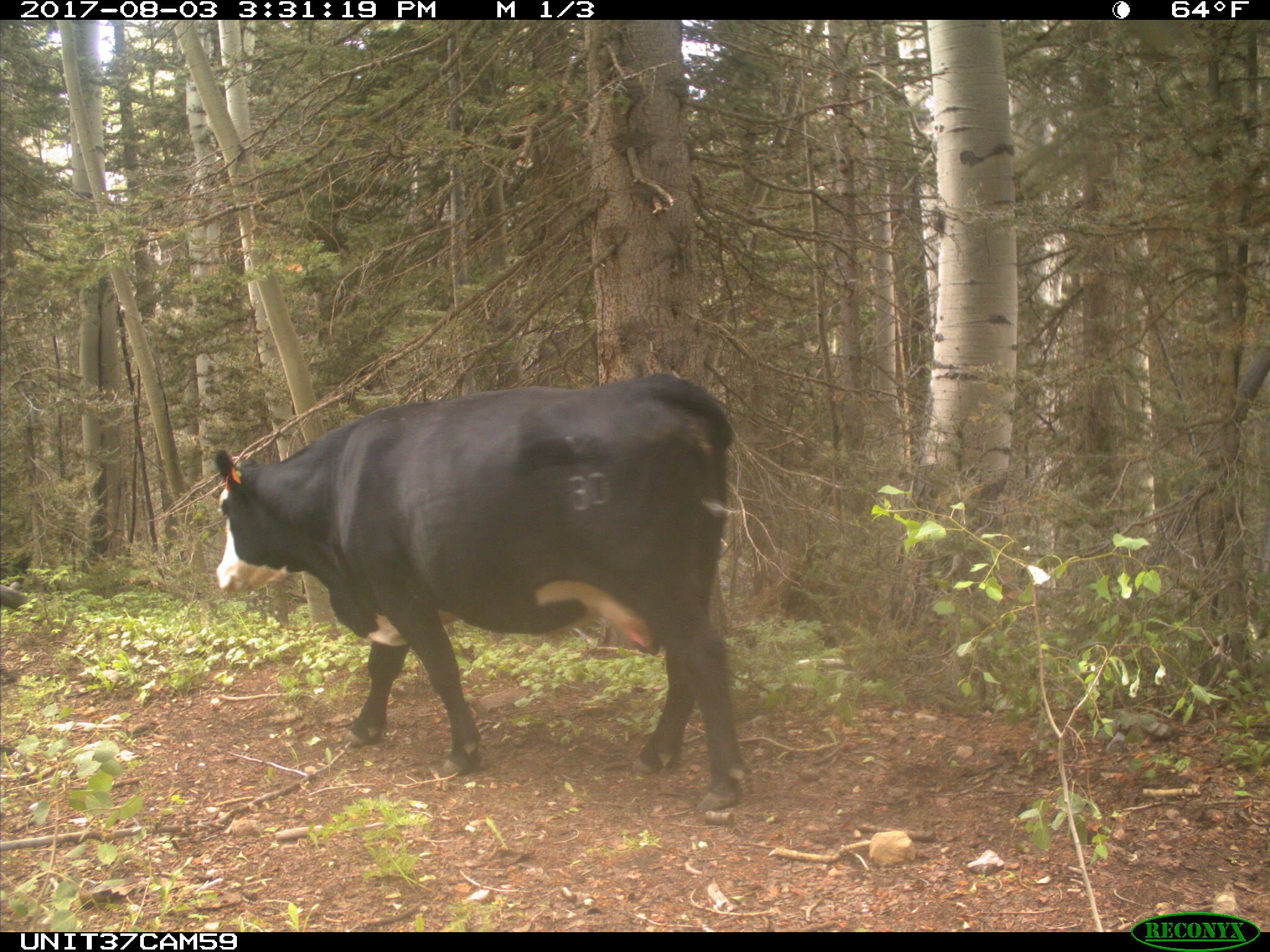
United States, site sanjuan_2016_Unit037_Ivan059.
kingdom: Animalia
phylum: Chordata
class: Mammalia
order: Artiodactyla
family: Bovidae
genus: Bos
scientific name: Bos taurus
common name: domestic cow